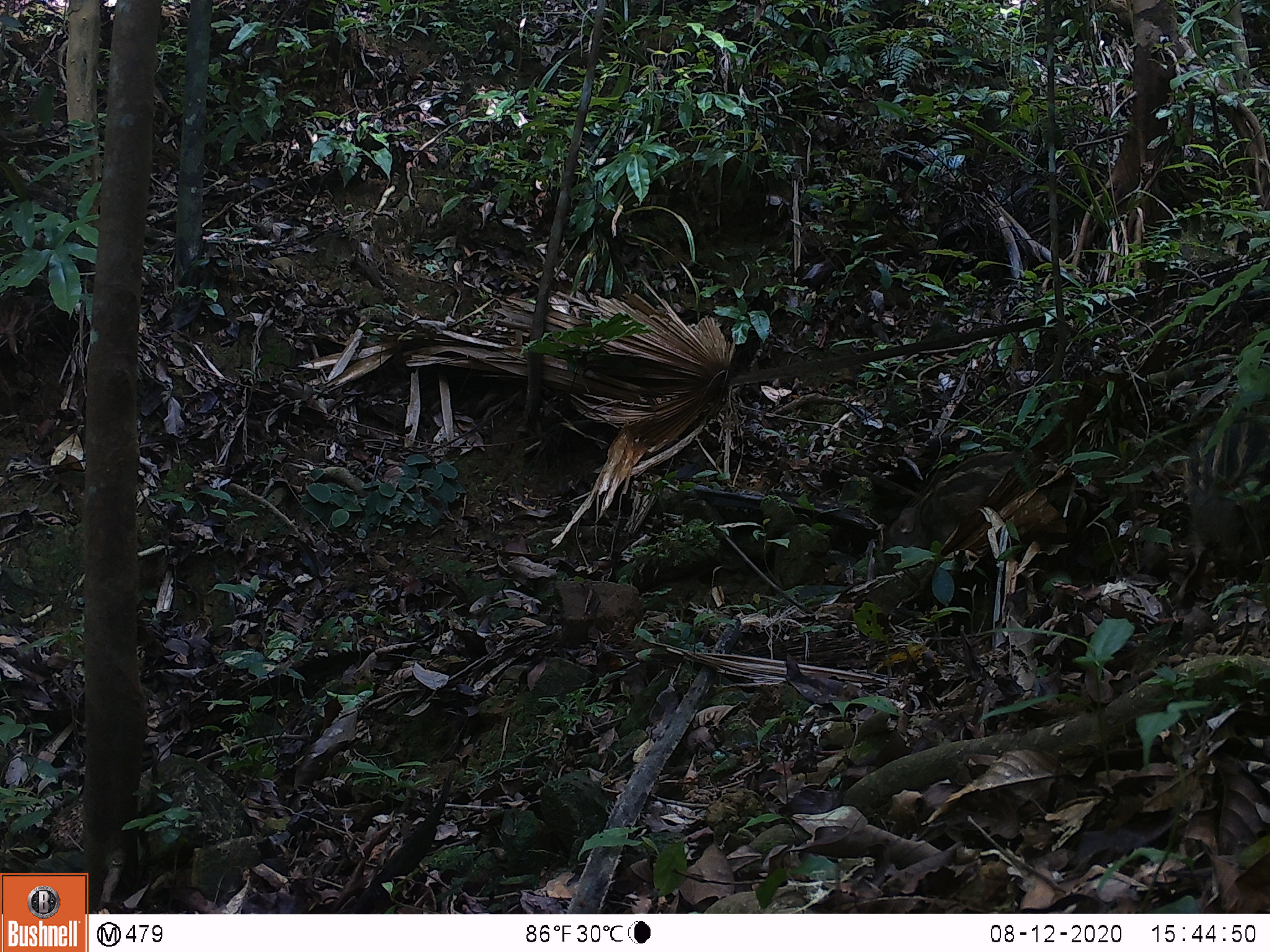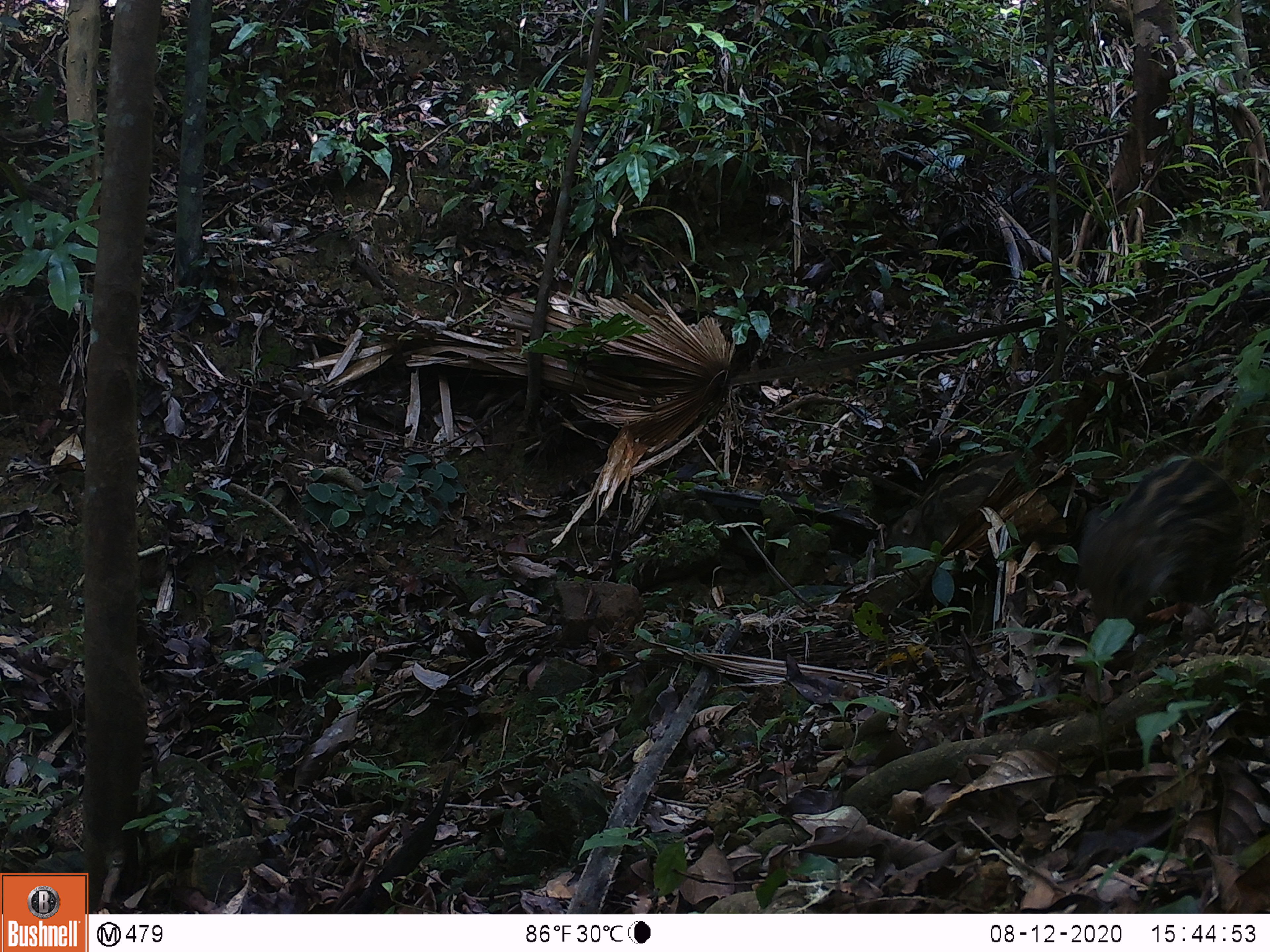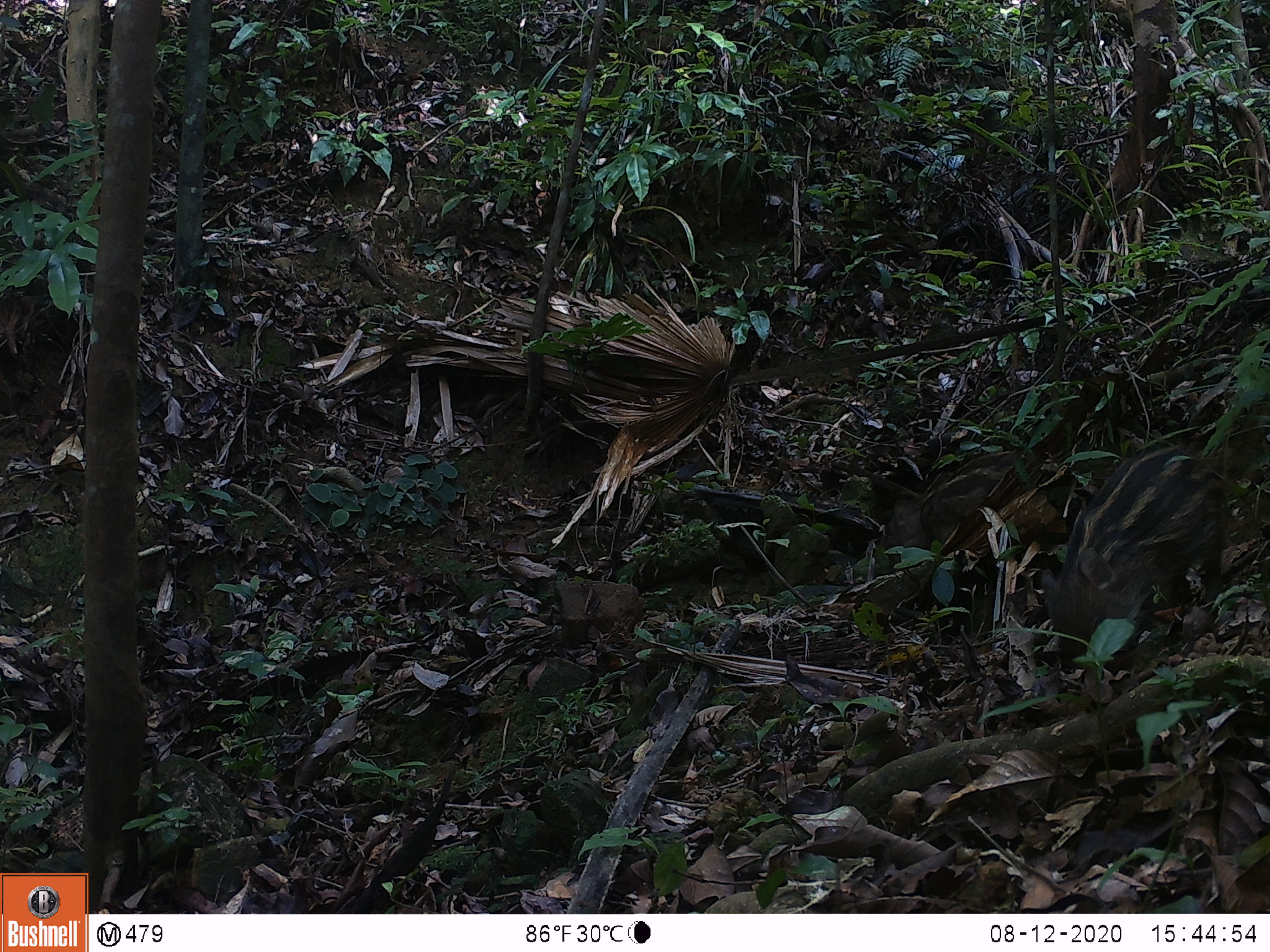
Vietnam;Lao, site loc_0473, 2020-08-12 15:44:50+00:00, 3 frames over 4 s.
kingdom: Animalia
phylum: Chordata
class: Mammalia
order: Artiodactyla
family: Suidae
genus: Sus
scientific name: Sus scrofa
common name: eurasian wild pig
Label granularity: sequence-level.